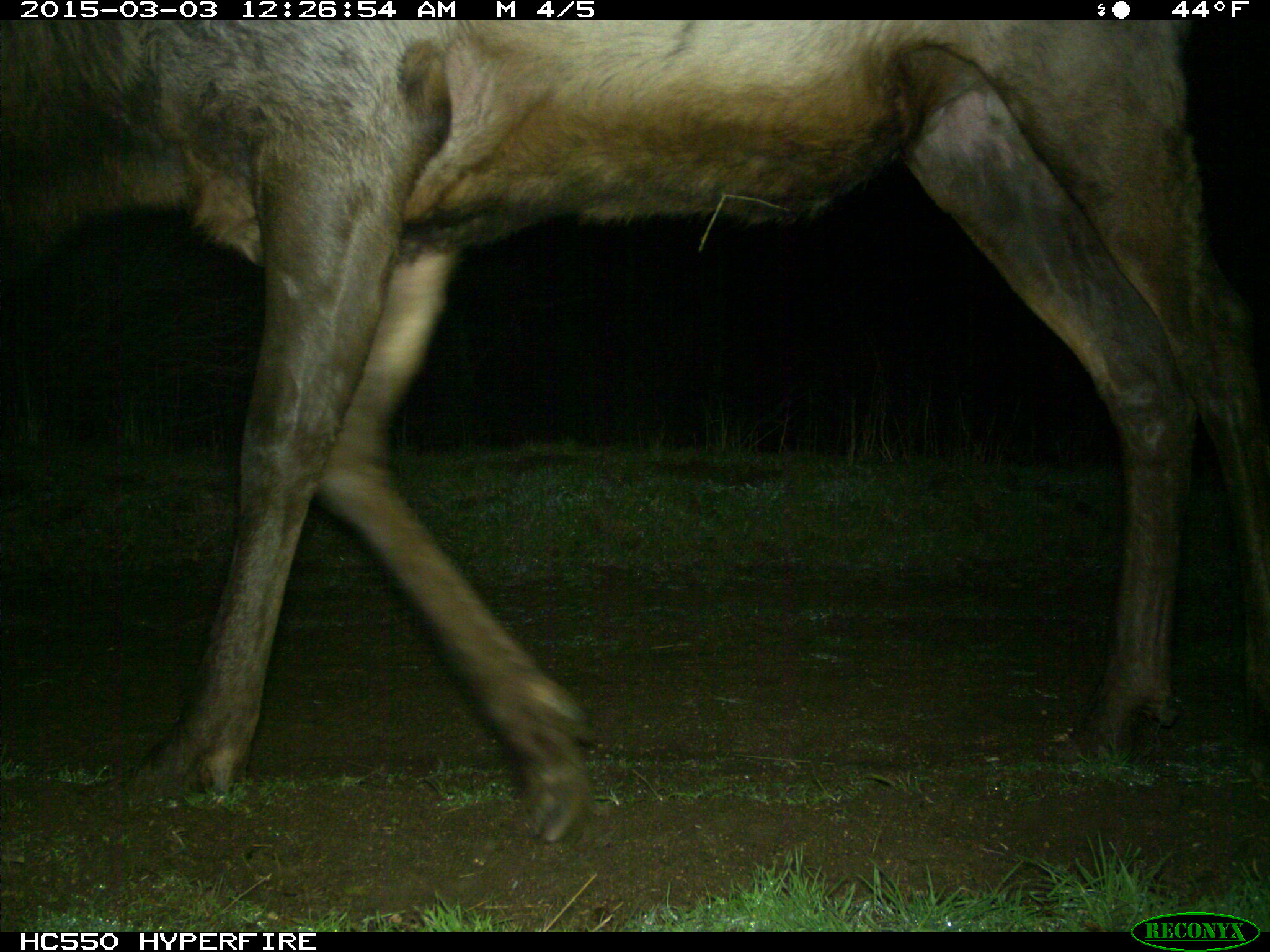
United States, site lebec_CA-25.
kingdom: Animalia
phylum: Chordata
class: Mammalia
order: Artiodactyla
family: Cervidae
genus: Cervus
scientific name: Cervus canadensis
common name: elk